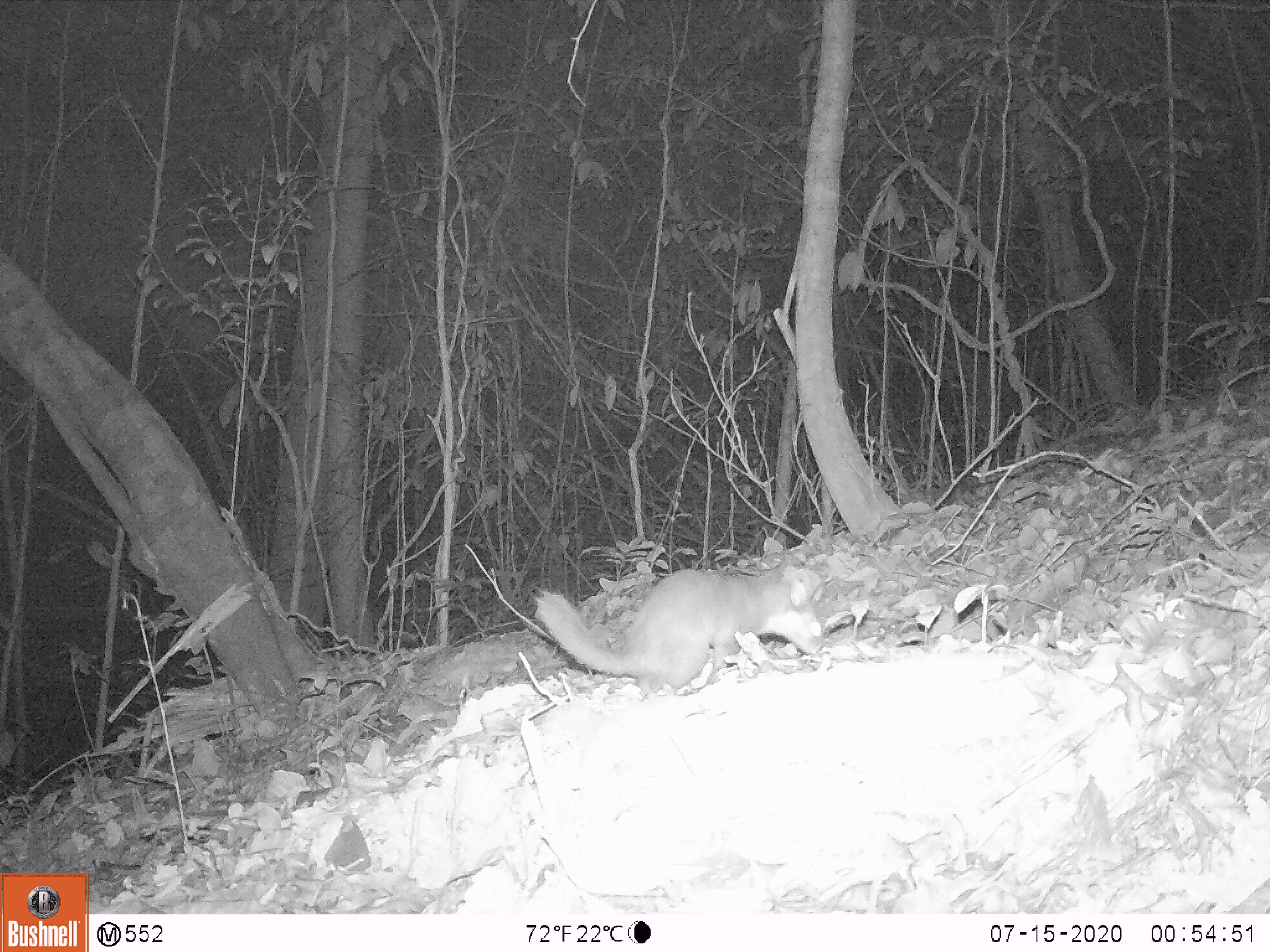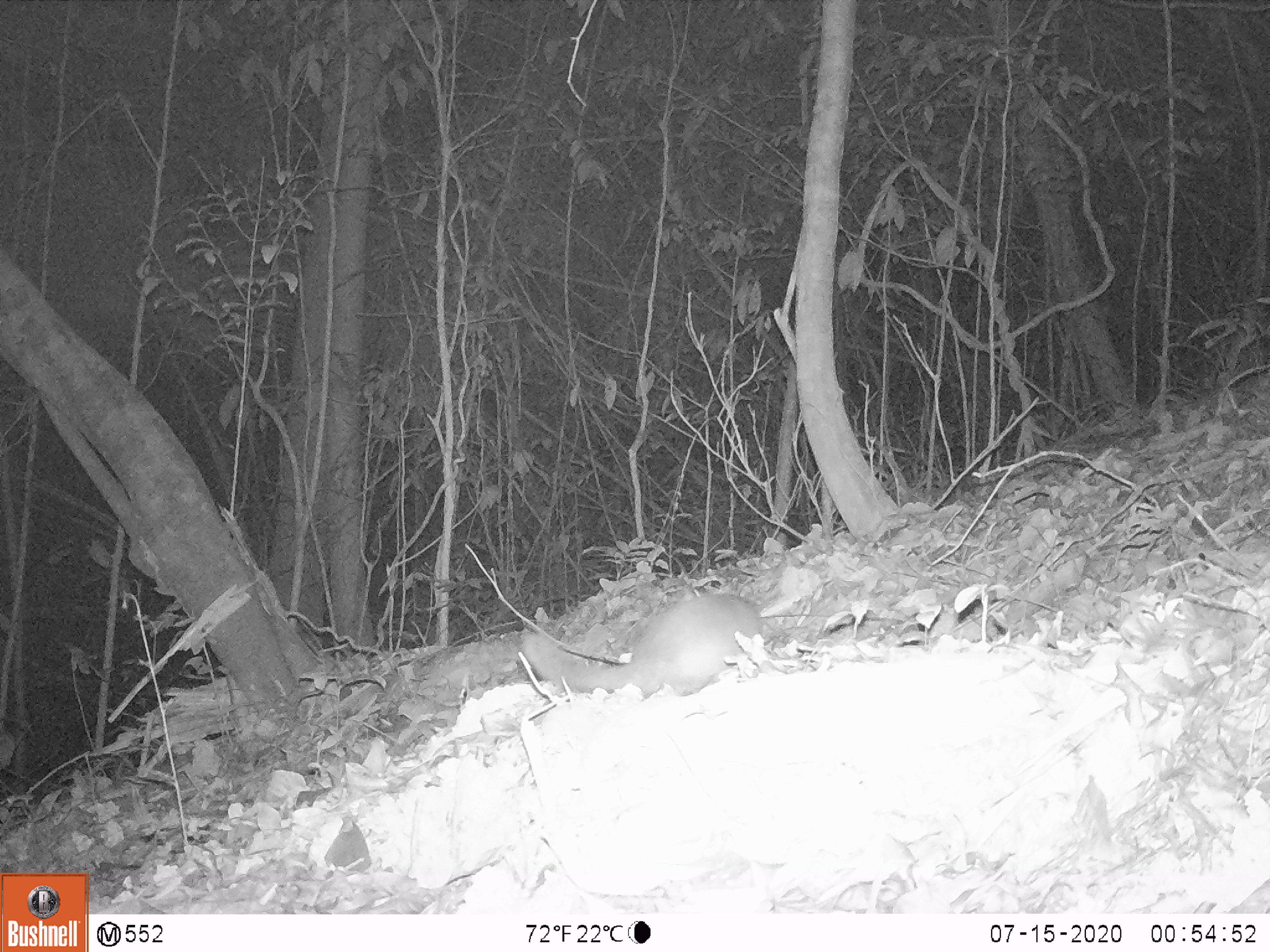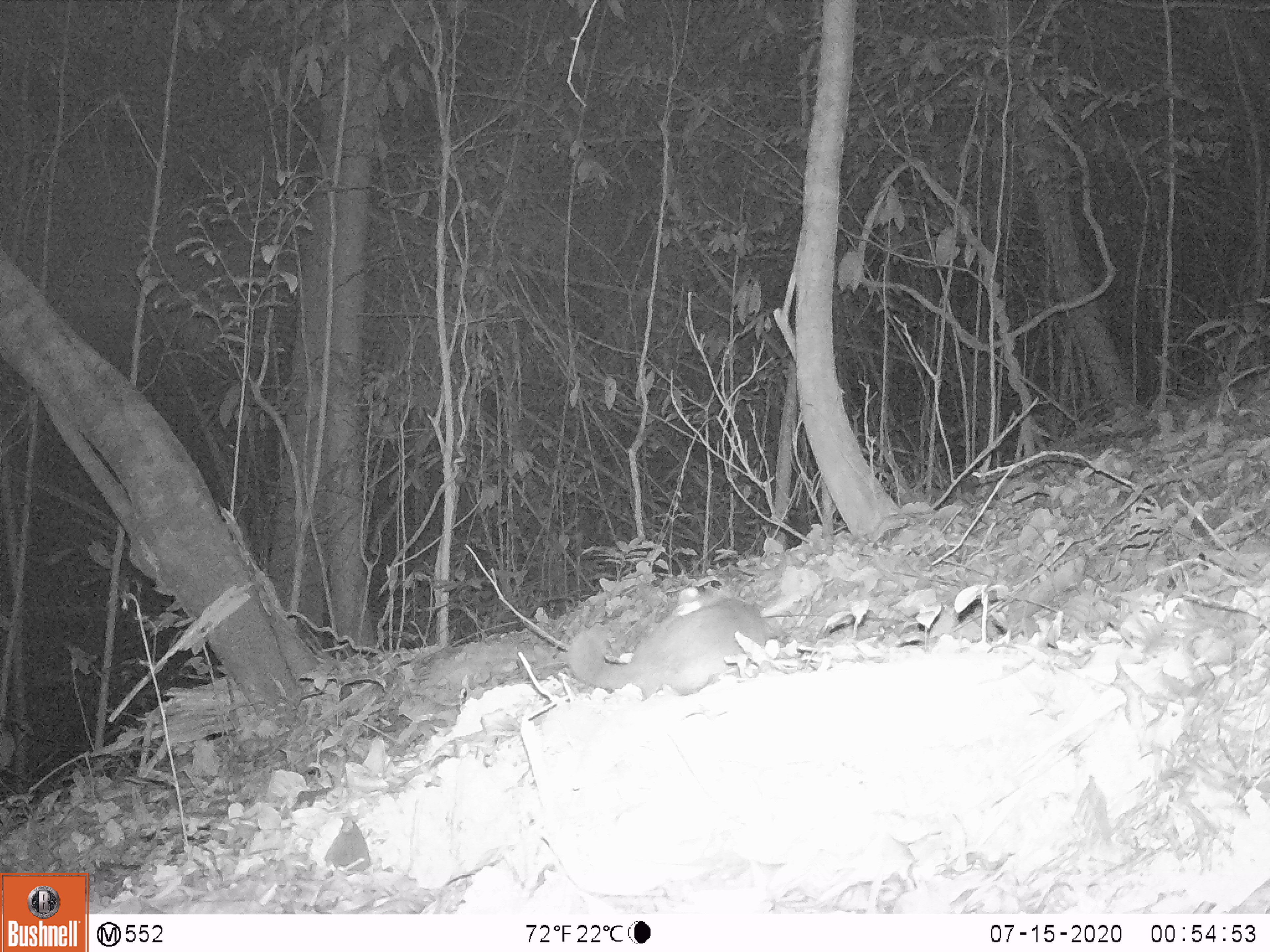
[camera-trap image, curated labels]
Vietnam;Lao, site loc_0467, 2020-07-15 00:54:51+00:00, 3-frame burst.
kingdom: Animalia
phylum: Chordata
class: Mammalia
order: Carnivora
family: Mustelidae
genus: Melogale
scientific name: Melogale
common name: ferret badger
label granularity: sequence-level